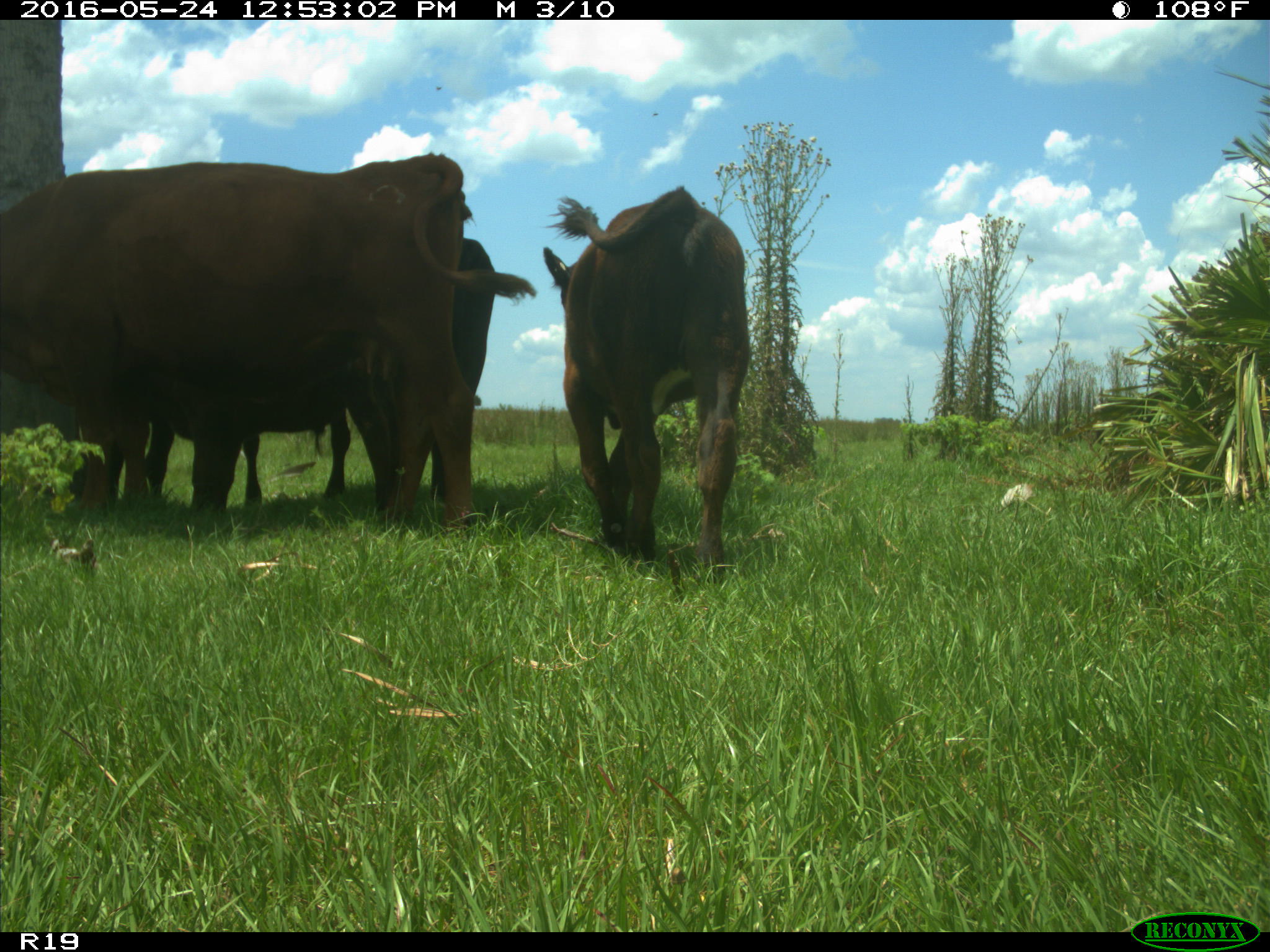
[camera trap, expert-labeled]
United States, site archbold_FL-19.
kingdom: Animalia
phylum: Chordata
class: Mammalia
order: Artiodactyla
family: Bovidae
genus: Bos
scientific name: Bos taurus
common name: domestic cow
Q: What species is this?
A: Bos taurus (domestic cow).